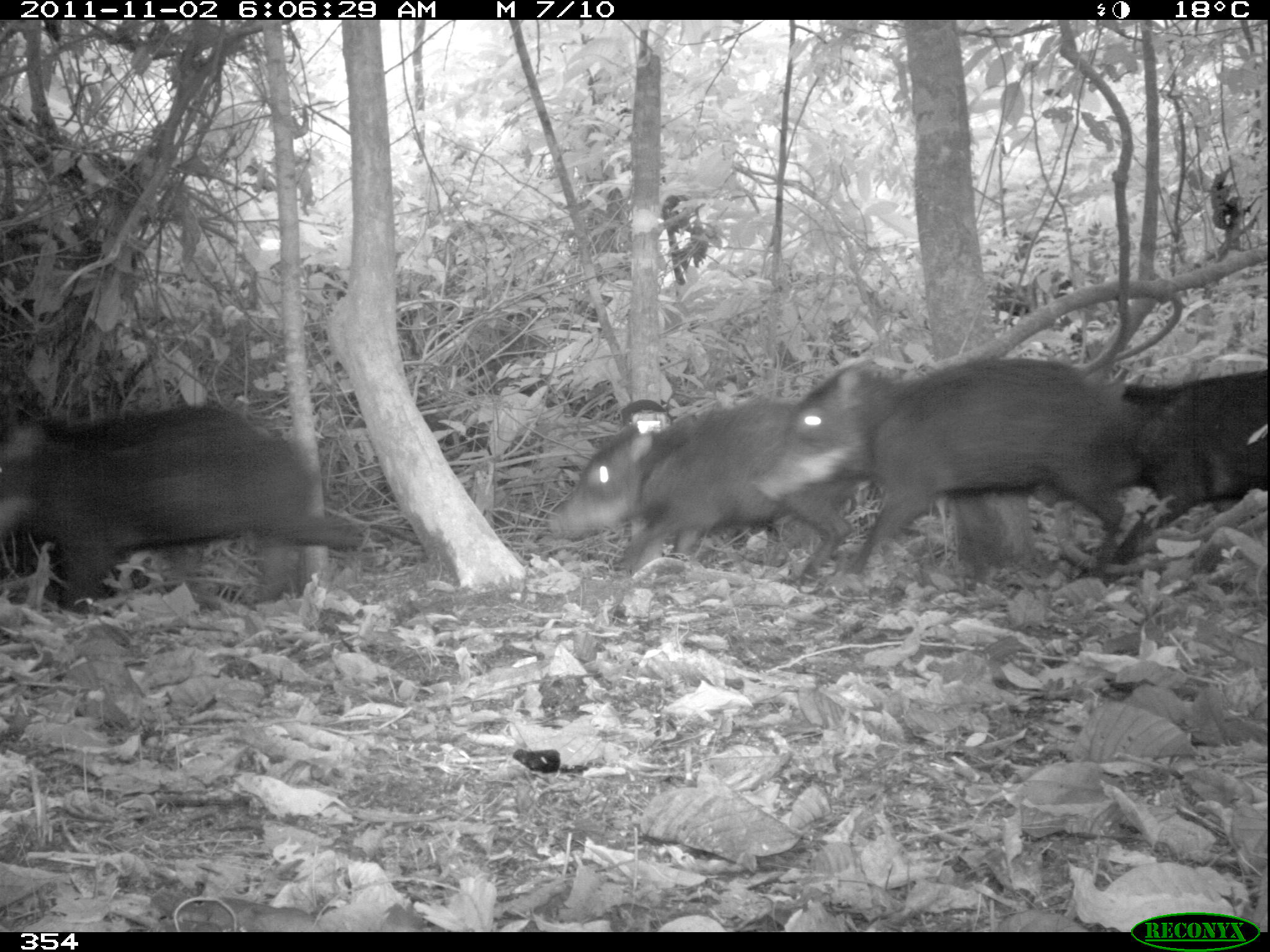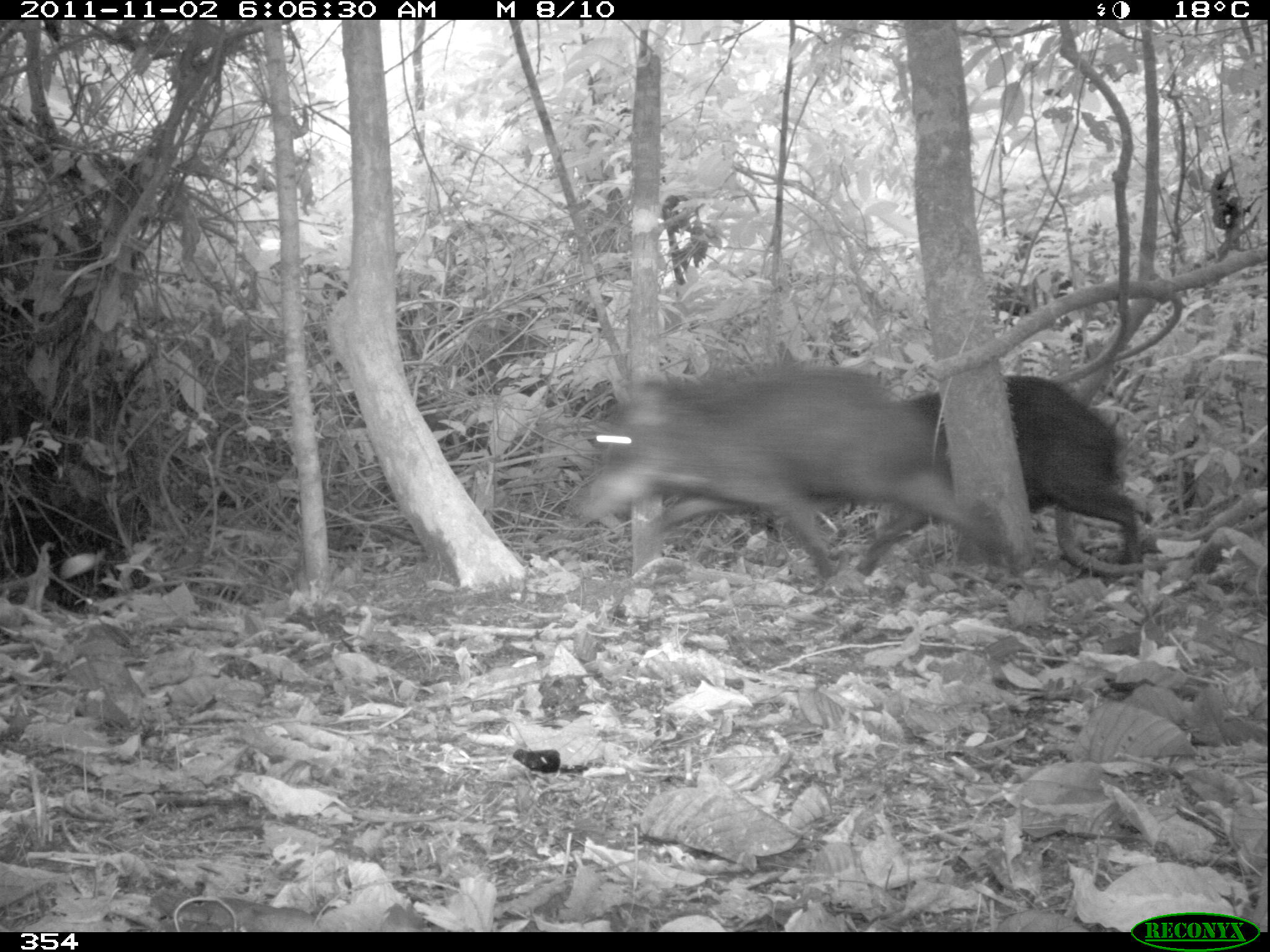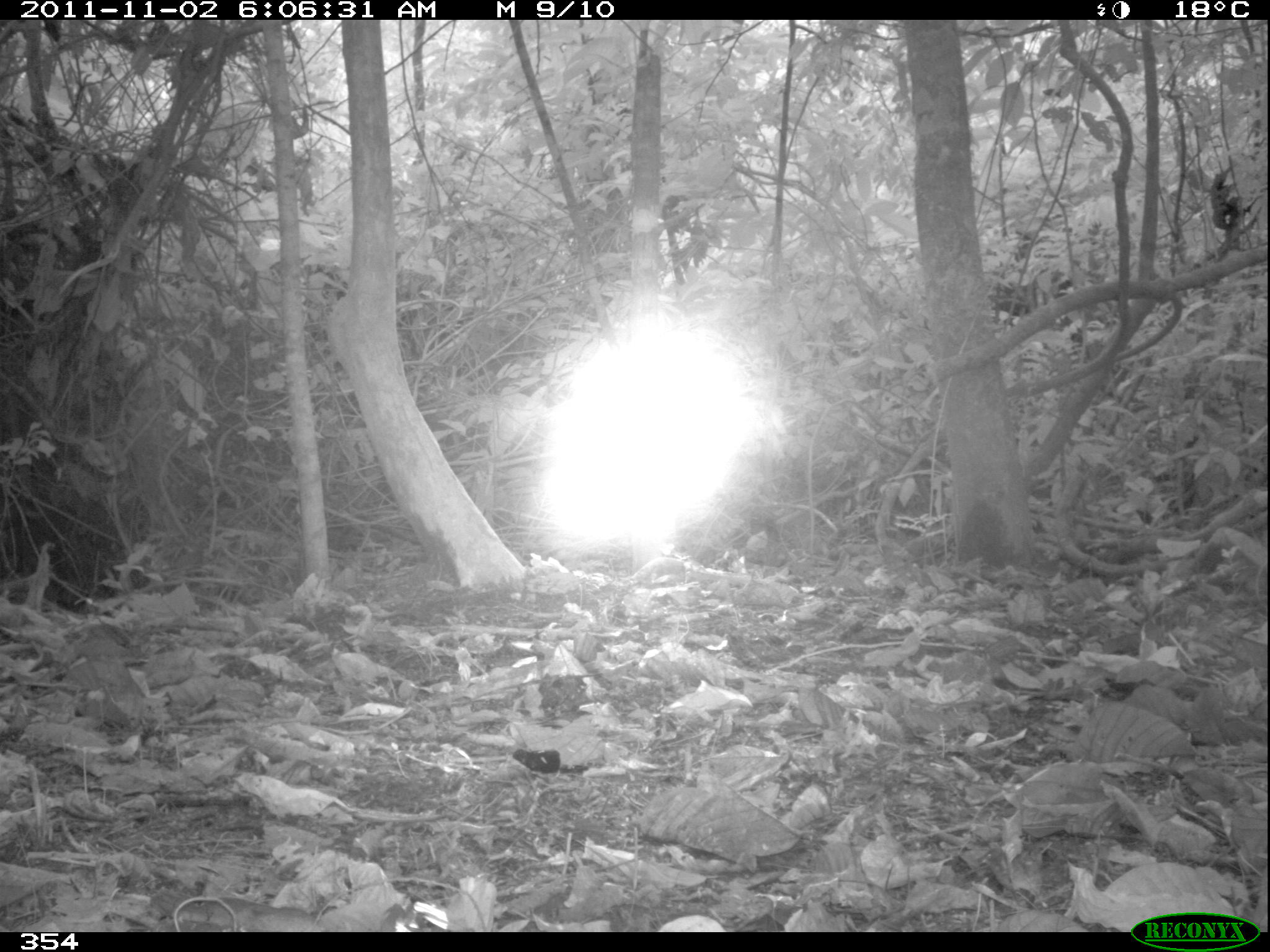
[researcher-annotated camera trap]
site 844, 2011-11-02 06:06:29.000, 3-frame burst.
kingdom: Animalia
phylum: Chordata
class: Mammalia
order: Artiodactyla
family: Tayassuidae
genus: Tayassu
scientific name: Tayassu pecari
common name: white-lipped peccary